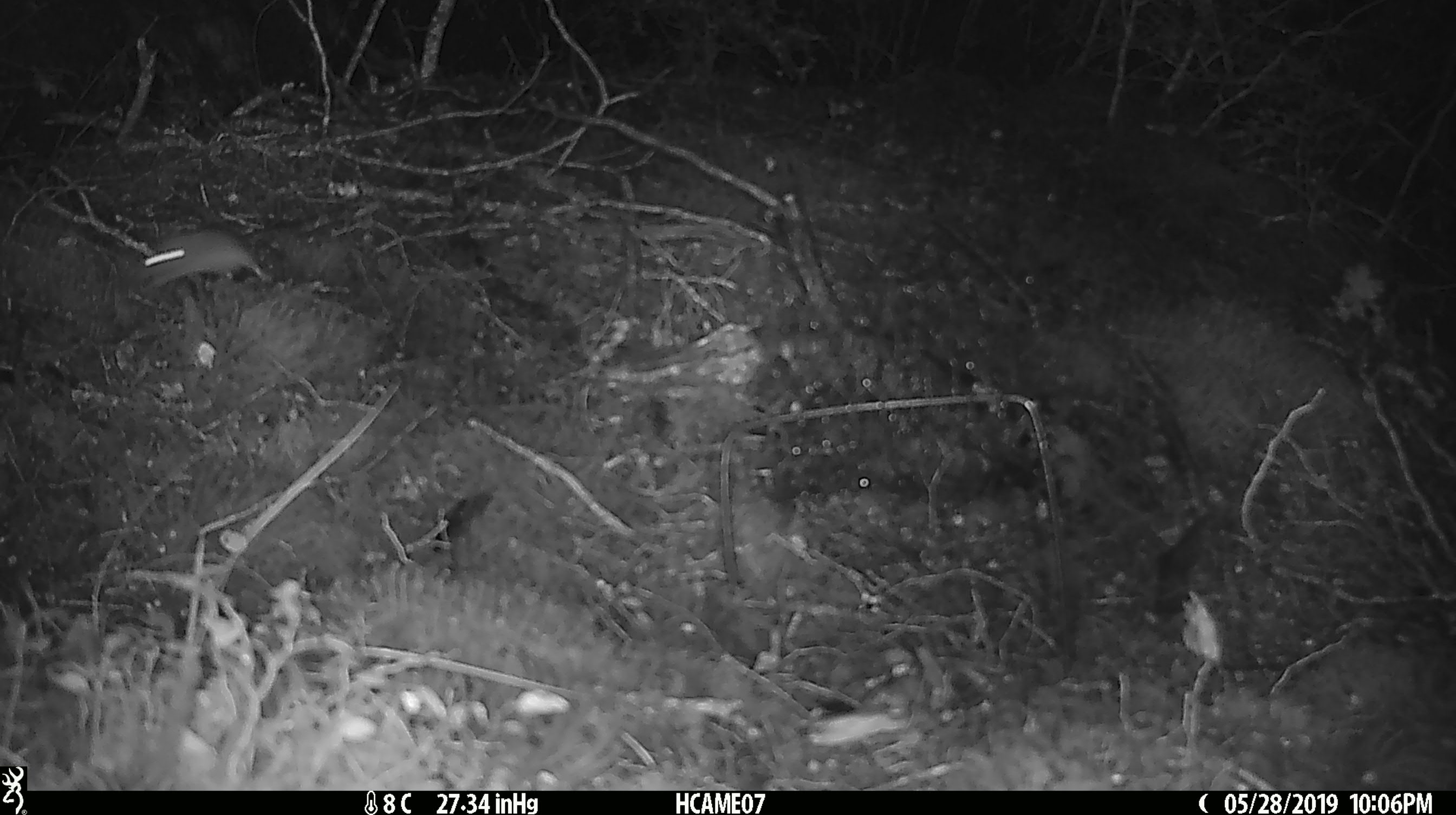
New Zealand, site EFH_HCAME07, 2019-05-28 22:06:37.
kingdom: Animalia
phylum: Chordata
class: Mammalia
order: Rodentia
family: Muridae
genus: Mus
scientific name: Mus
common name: mouse